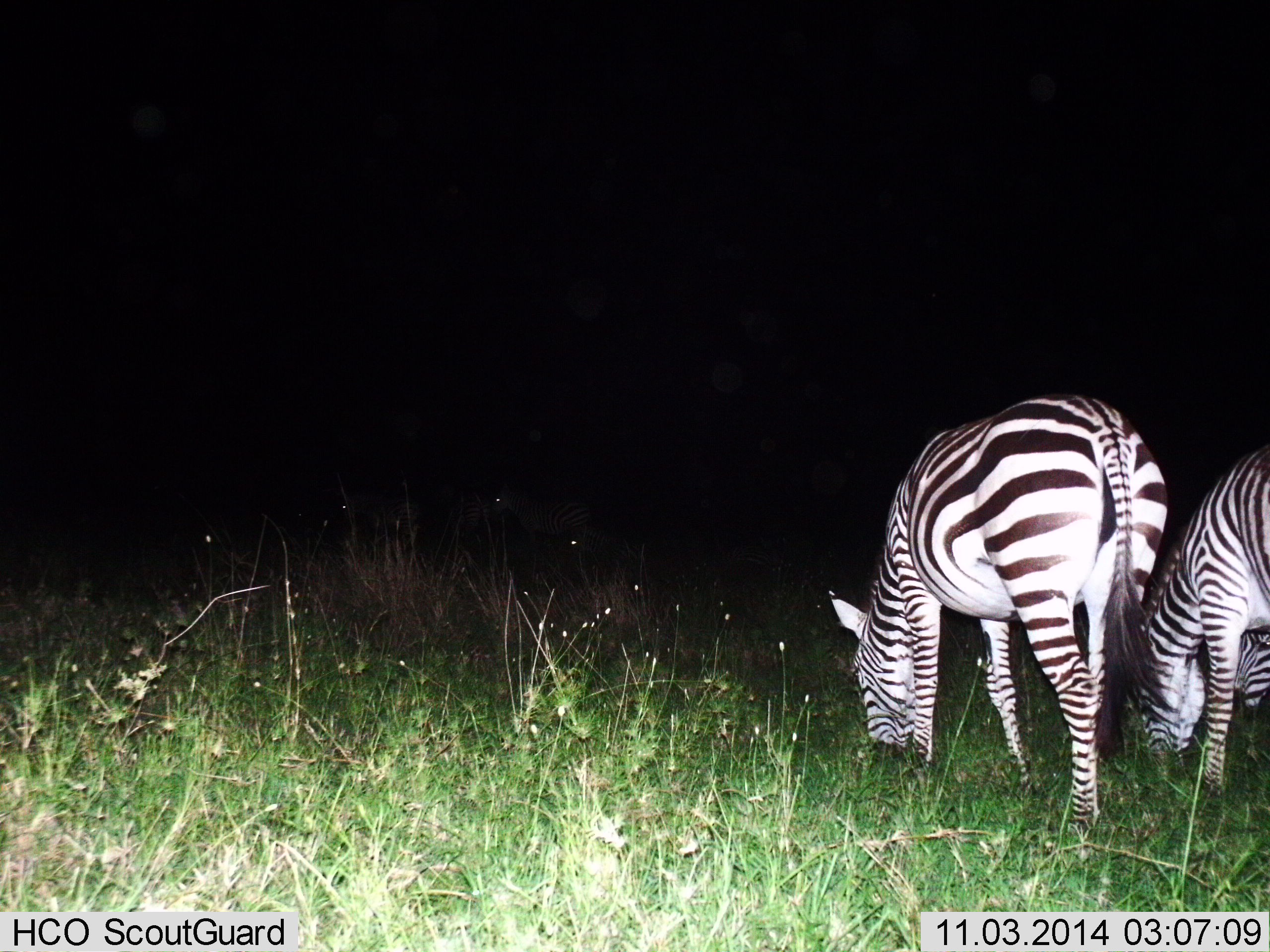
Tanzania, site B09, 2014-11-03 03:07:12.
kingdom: Animalia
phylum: Chordata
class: Mammalia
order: Perissodactyla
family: Equidae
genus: Equus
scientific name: Equus quagga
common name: plains zebra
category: zebra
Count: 2.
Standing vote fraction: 33%.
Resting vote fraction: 0%.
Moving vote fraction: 33%.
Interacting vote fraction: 0%.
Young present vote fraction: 11%.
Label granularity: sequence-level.